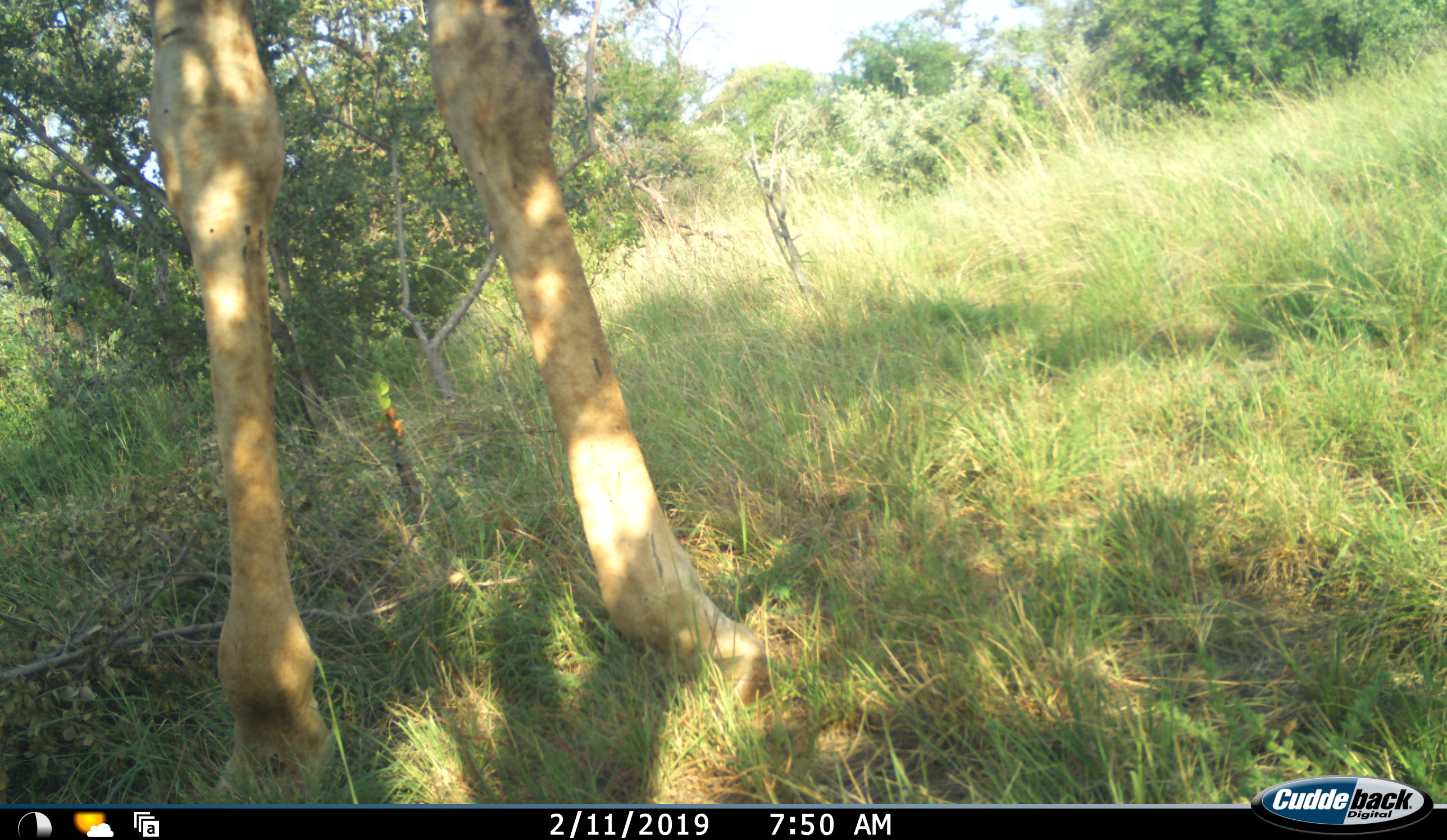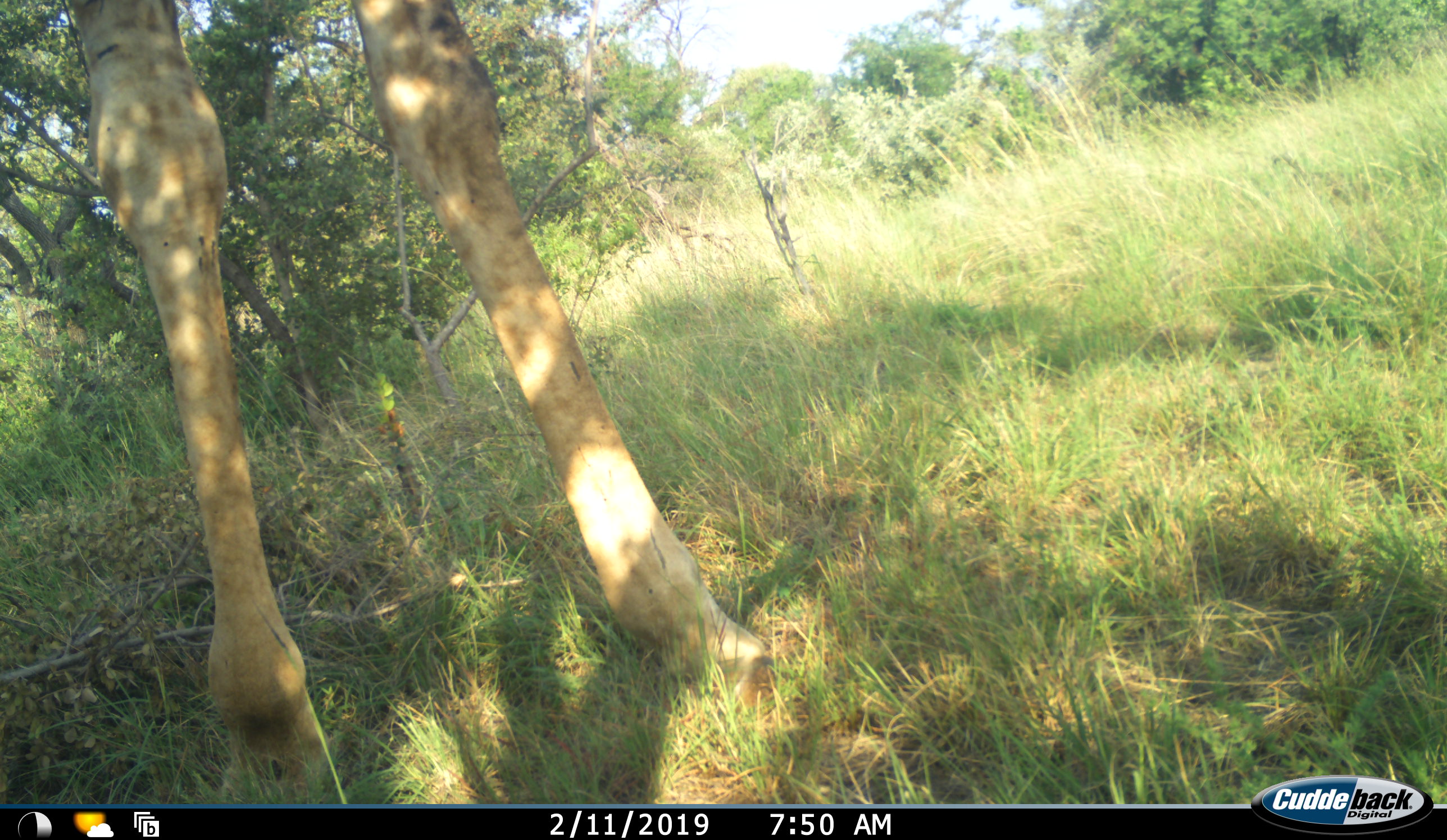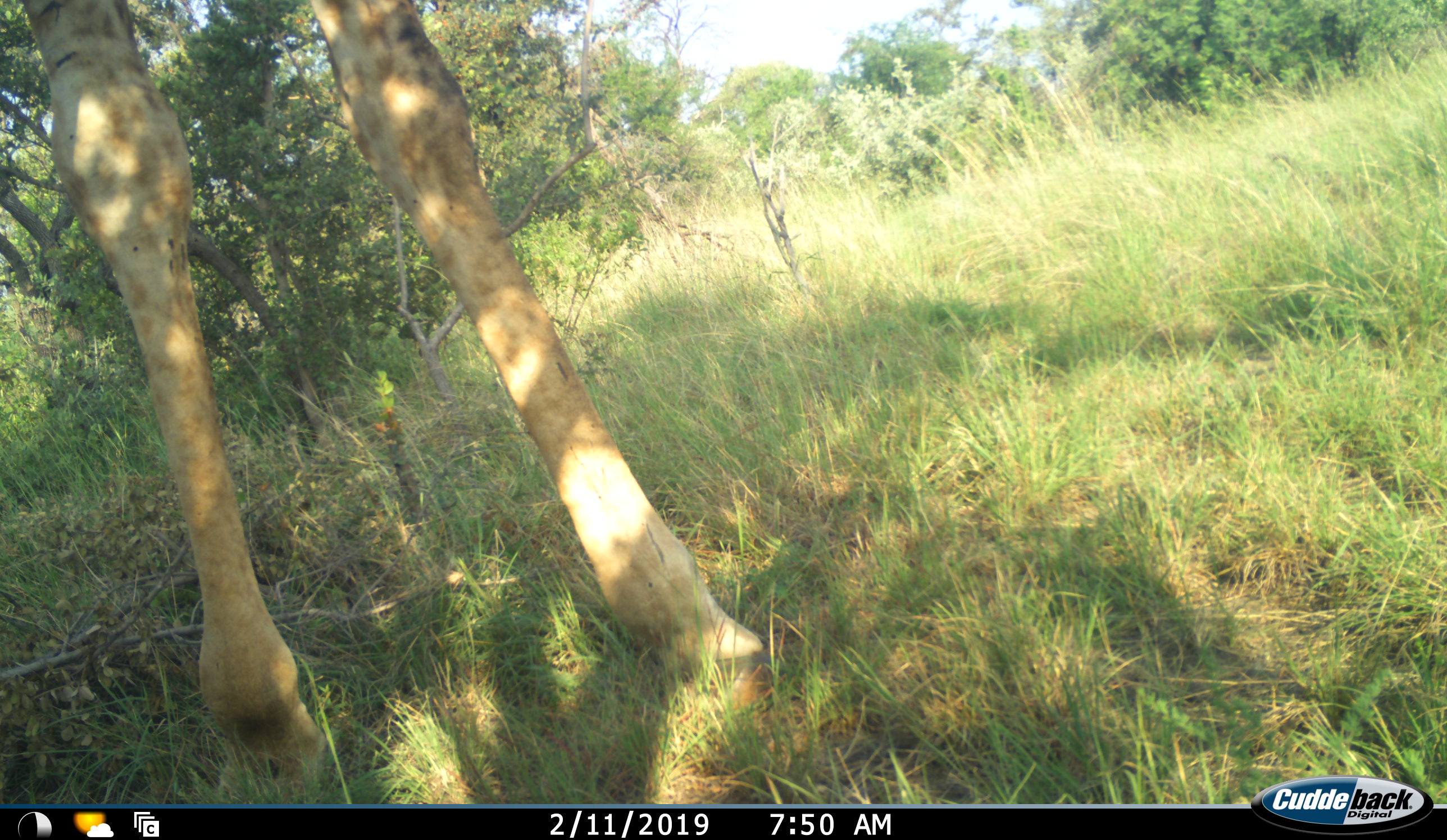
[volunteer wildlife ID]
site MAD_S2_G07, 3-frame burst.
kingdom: Animalia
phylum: Chordata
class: Mammalia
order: Artiodactyla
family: Giraffidae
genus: Giraffa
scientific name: Giraffa camelopardalis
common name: giraffe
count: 1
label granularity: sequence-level